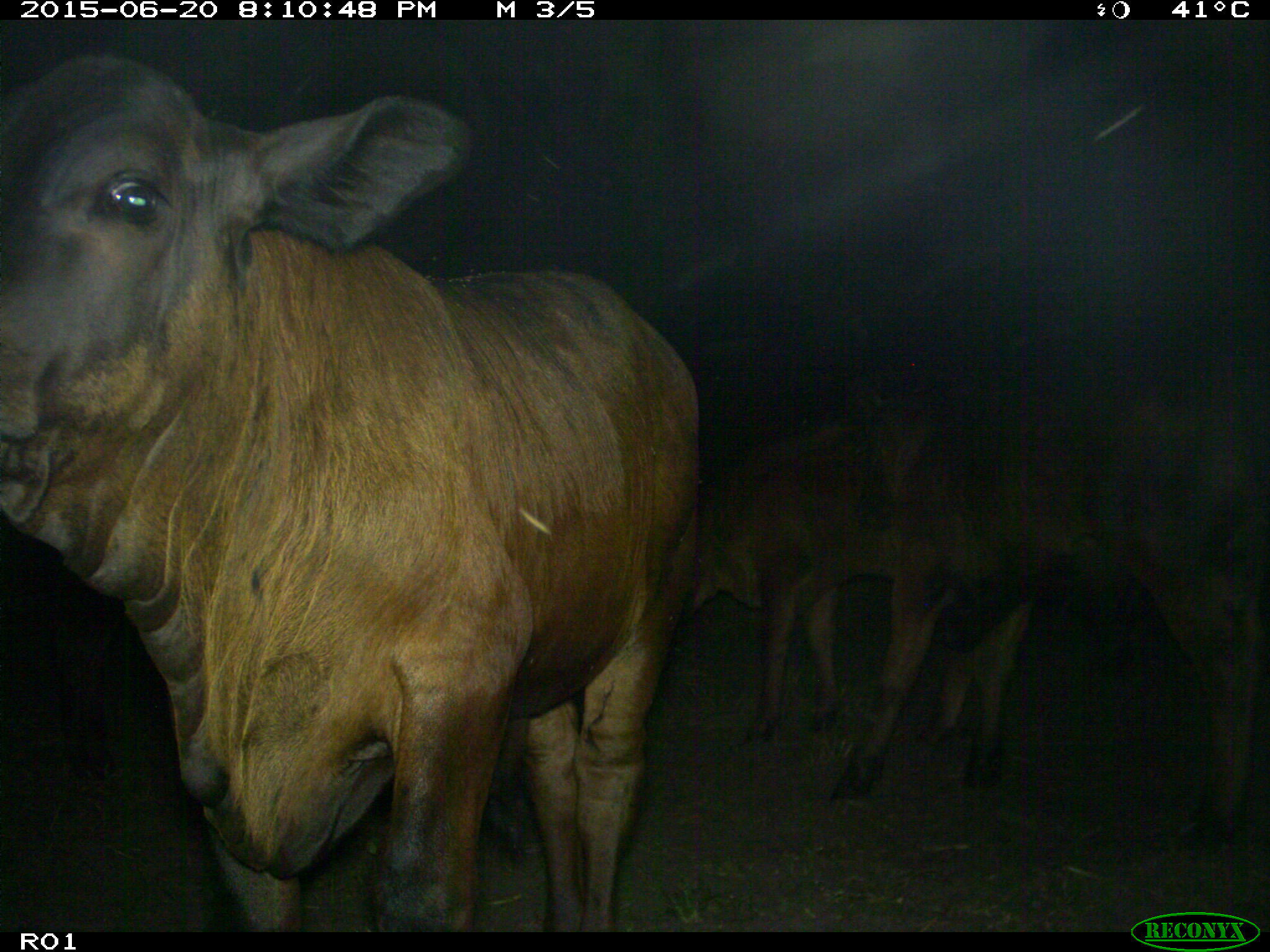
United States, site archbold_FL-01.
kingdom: Animalia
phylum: Chordata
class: Mammalia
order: Artiodactyla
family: Bovidae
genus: Bos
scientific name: Bos taurus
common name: domestic cow